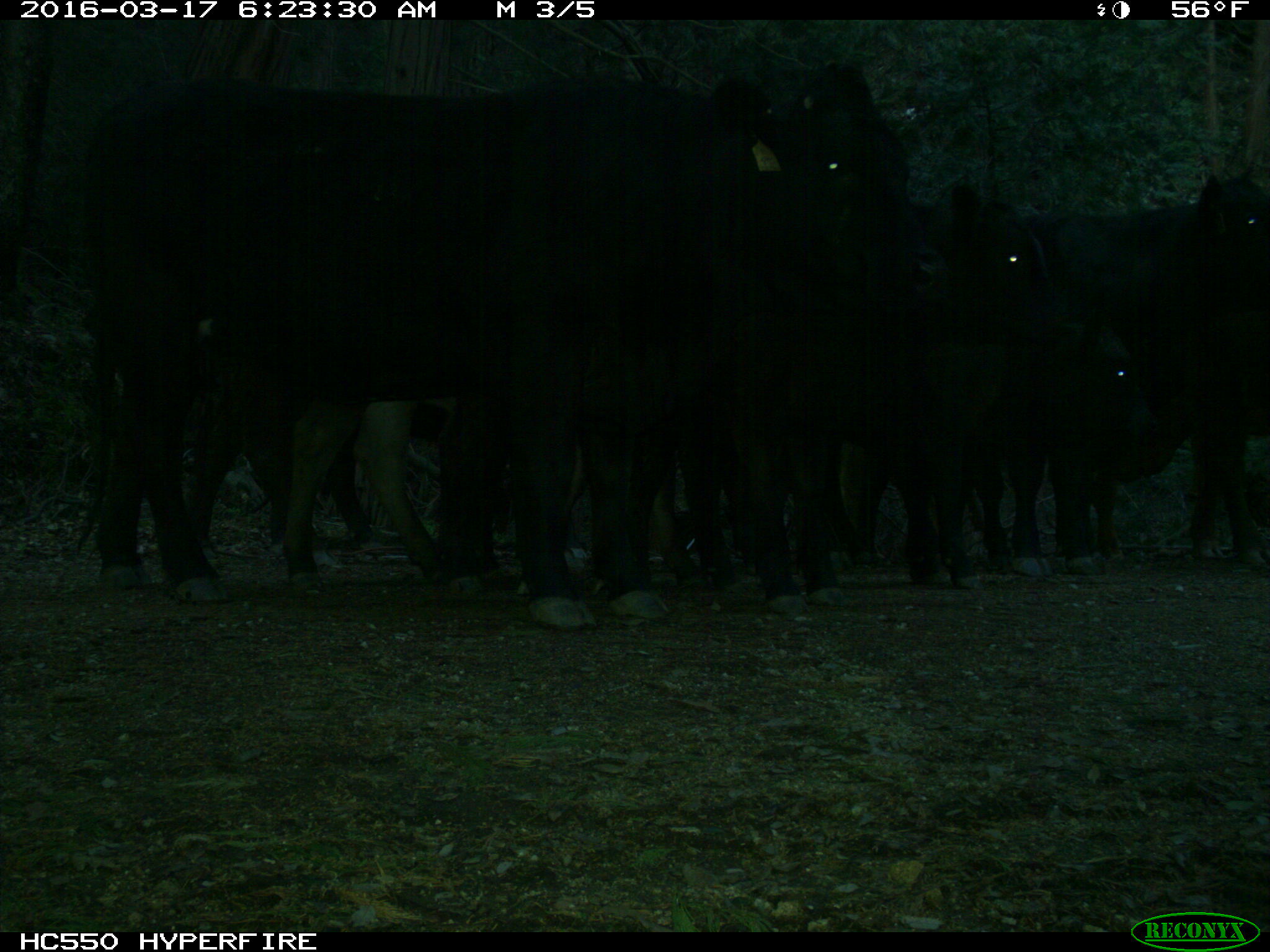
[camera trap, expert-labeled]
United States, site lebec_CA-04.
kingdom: Animalia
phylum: Chordata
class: Mammalia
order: Artiodactyla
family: Bovidae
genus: Bos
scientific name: Bos taurus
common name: domestic cow